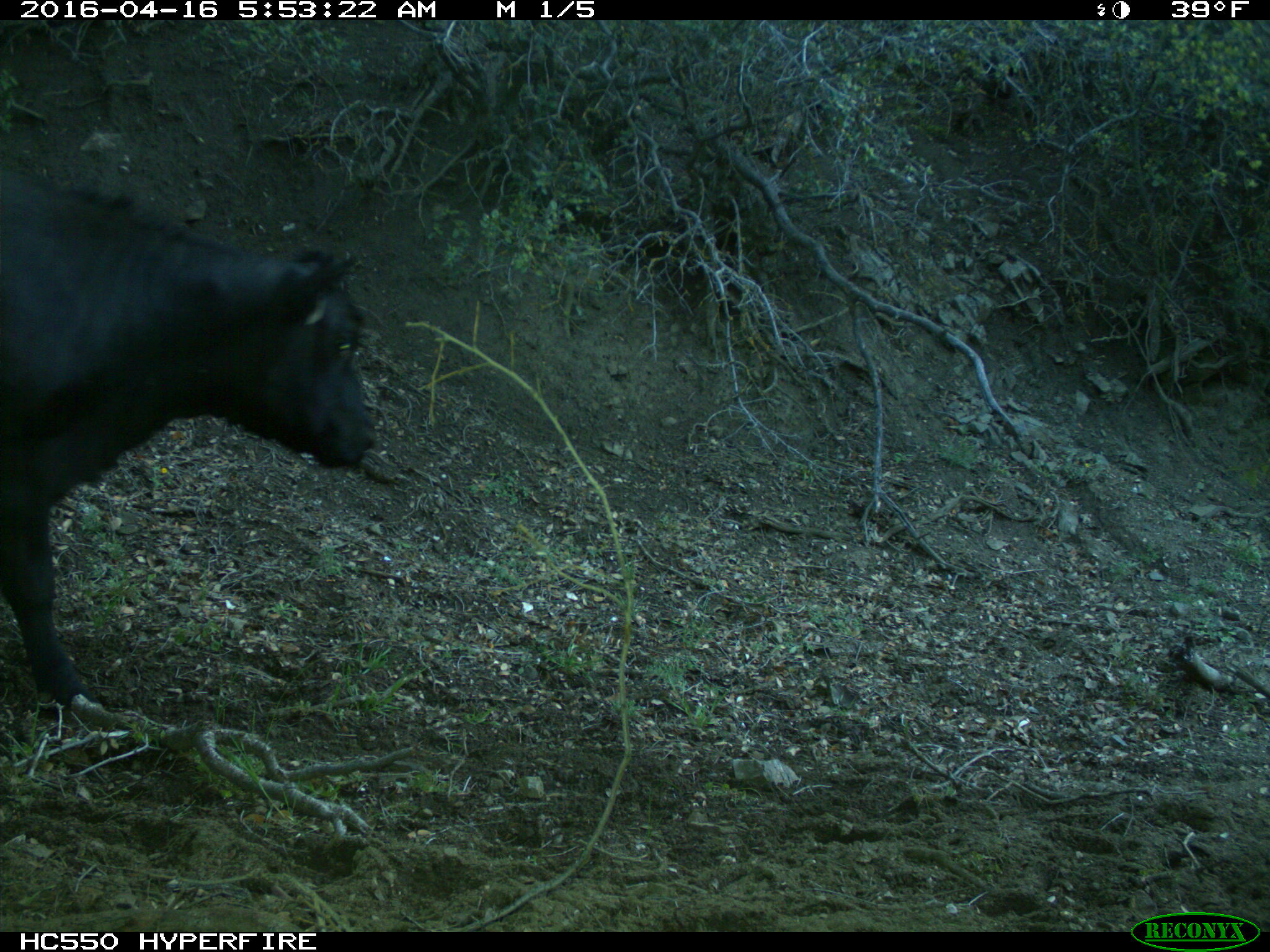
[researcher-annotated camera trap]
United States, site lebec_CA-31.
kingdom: Animalia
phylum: Chordata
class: Mammalia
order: Artiodactyla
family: Bovidae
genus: Bos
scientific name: Bos taurus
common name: domestic cow